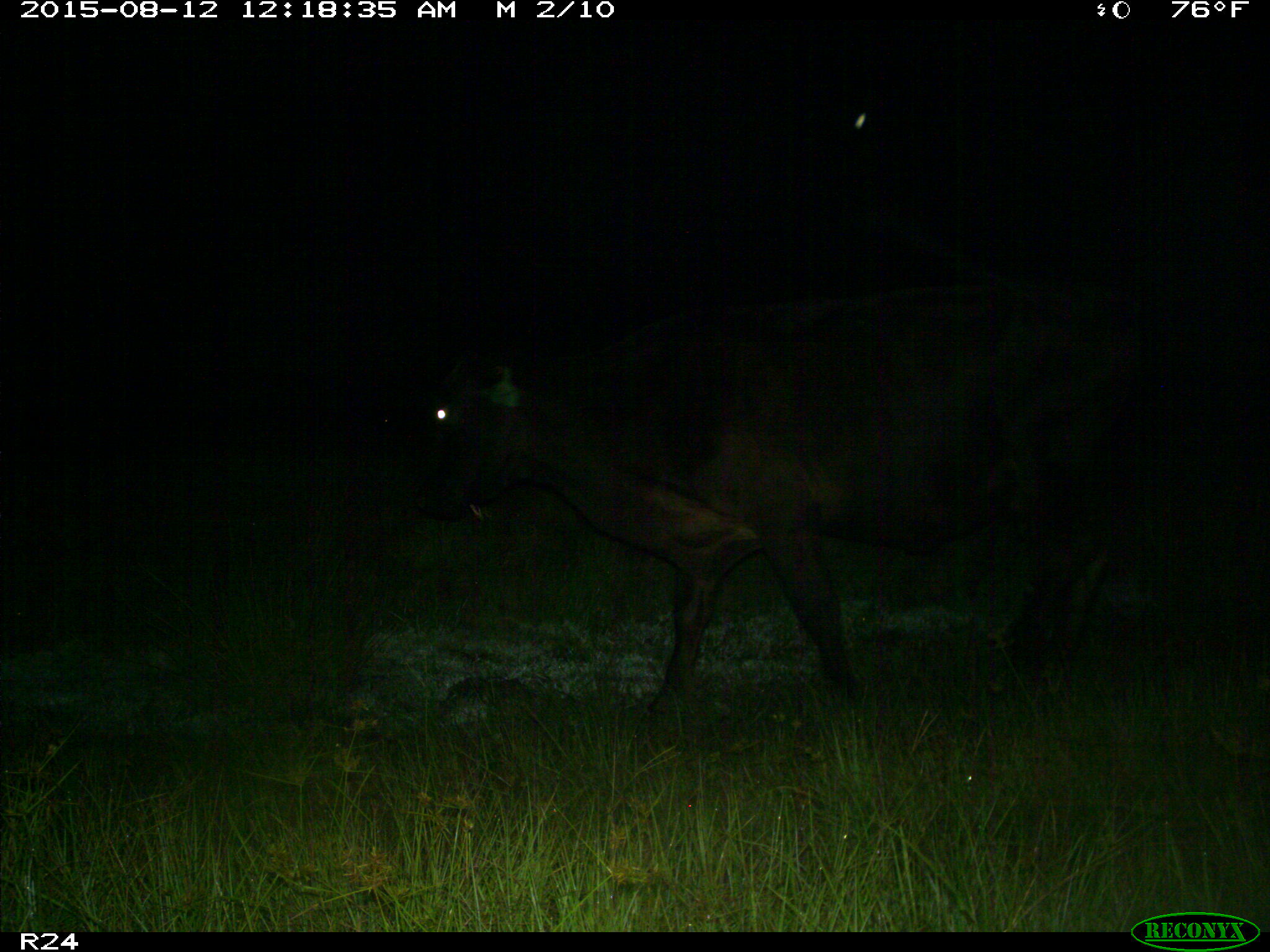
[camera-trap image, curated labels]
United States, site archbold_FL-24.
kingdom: Animalia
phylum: Chordata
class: Mammalia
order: Artiodactyla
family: Bovidae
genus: Bos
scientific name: Bos taurus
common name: domestic cow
Bos taurus (domestic cow).